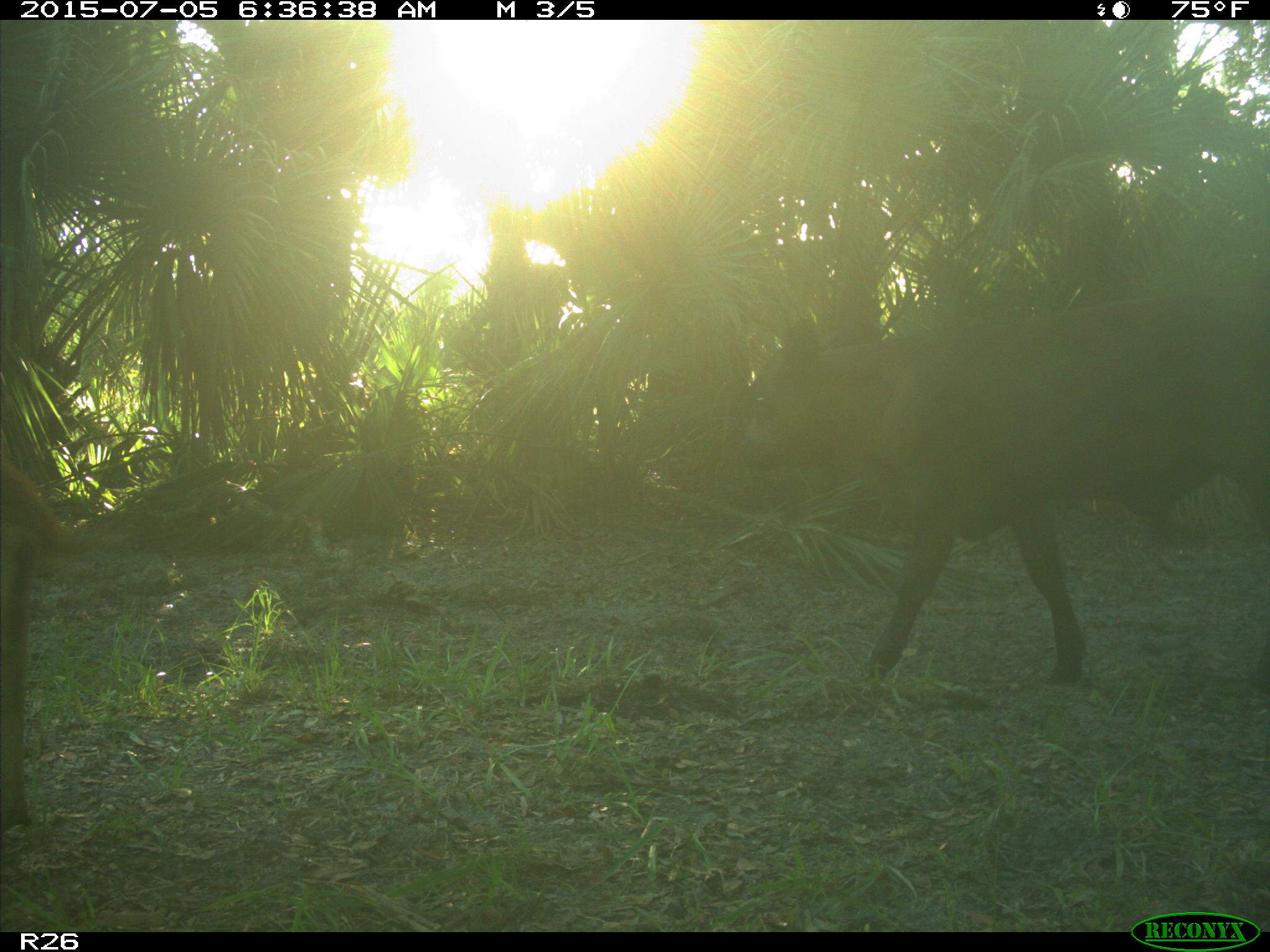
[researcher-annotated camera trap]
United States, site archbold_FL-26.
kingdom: Animalia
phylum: Chordata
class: Mammalia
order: Artiodactyla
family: Bovidae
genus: Bos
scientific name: Bos taurus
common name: domestic cow